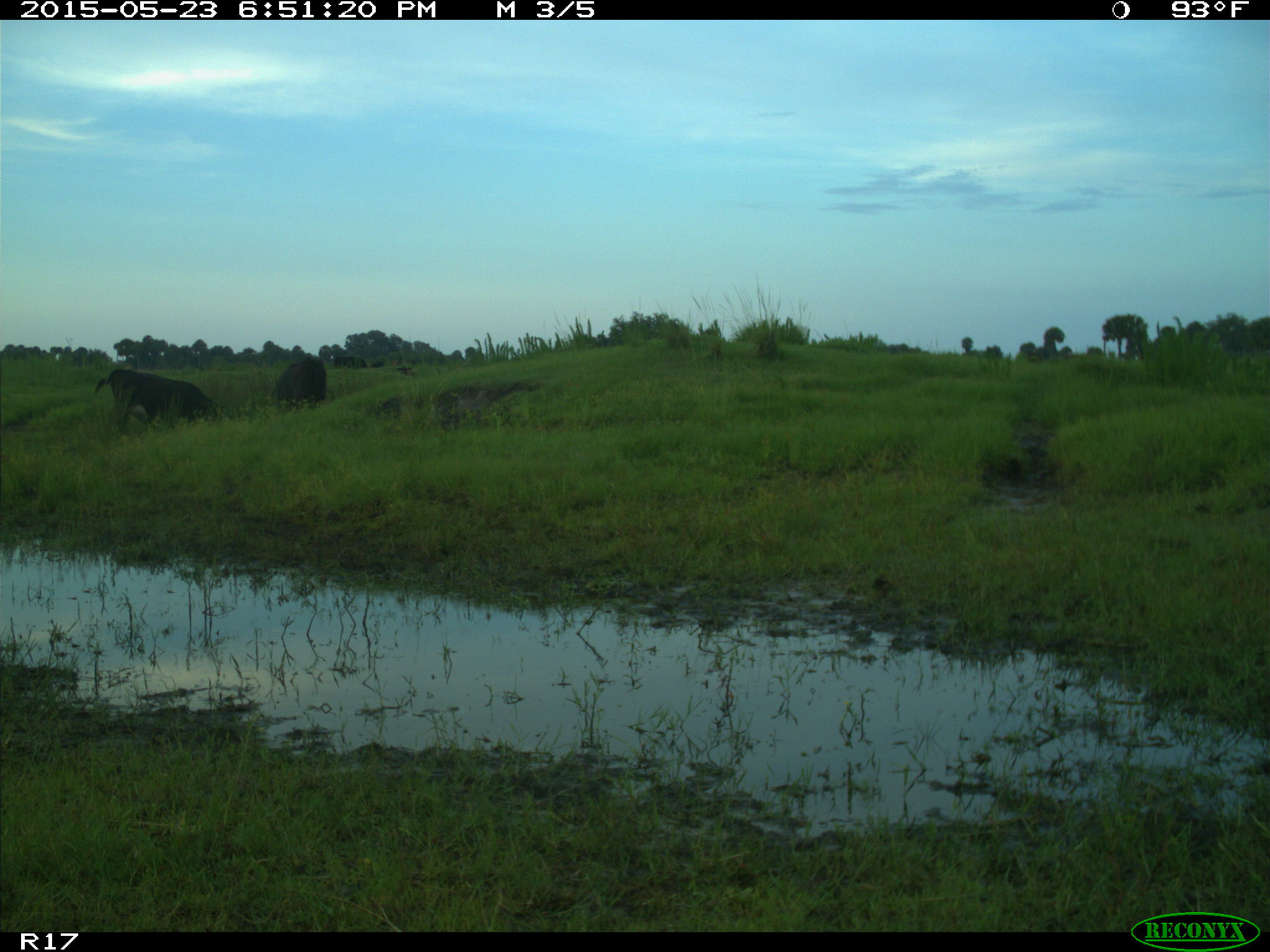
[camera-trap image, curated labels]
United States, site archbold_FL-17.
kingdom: Animalia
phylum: Chordata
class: Mammalia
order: Artiodactyla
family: Bovidae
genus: Bos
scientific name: Bos taurus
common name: domestic cow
Bos taurus (domestic cow).